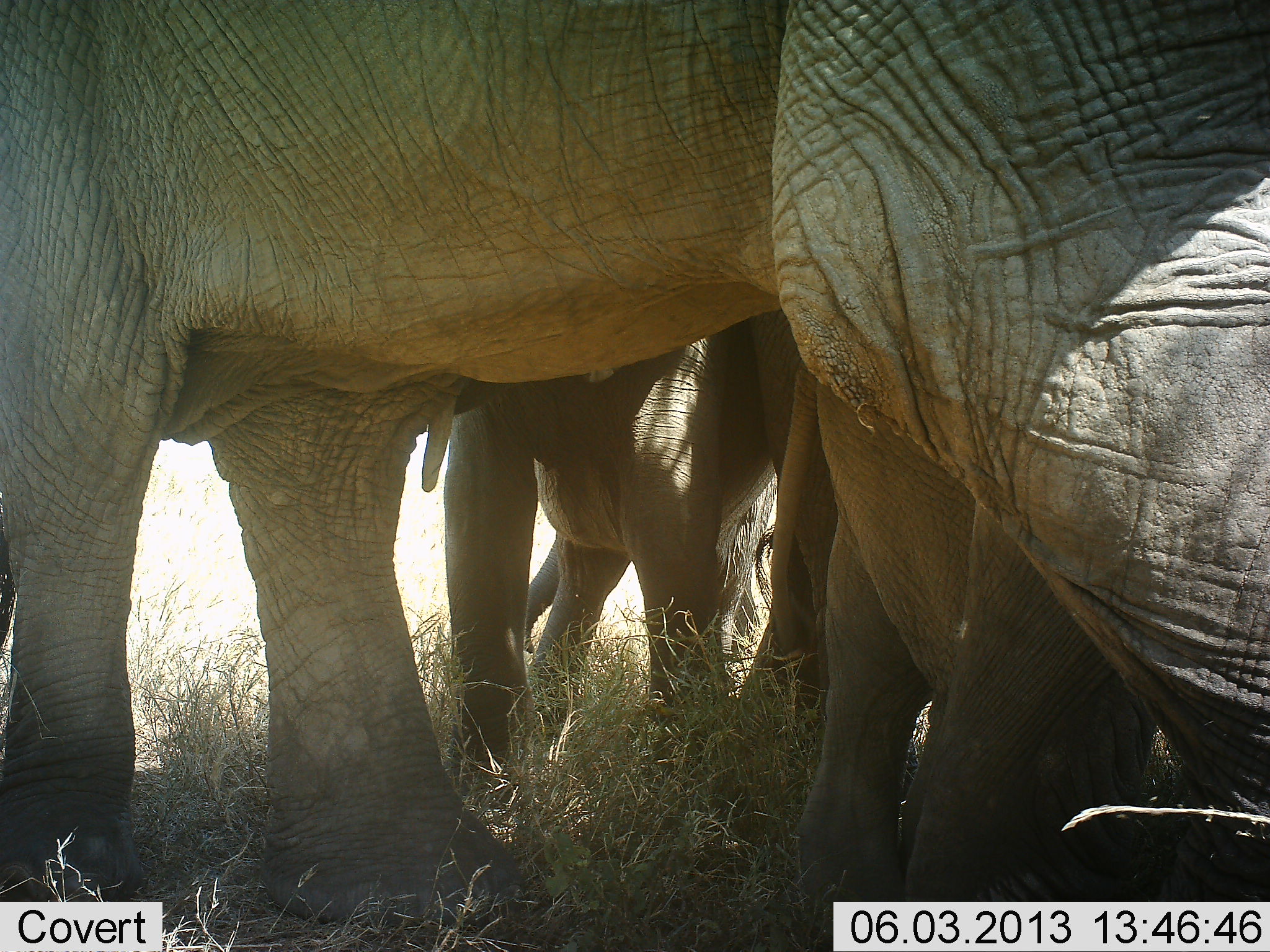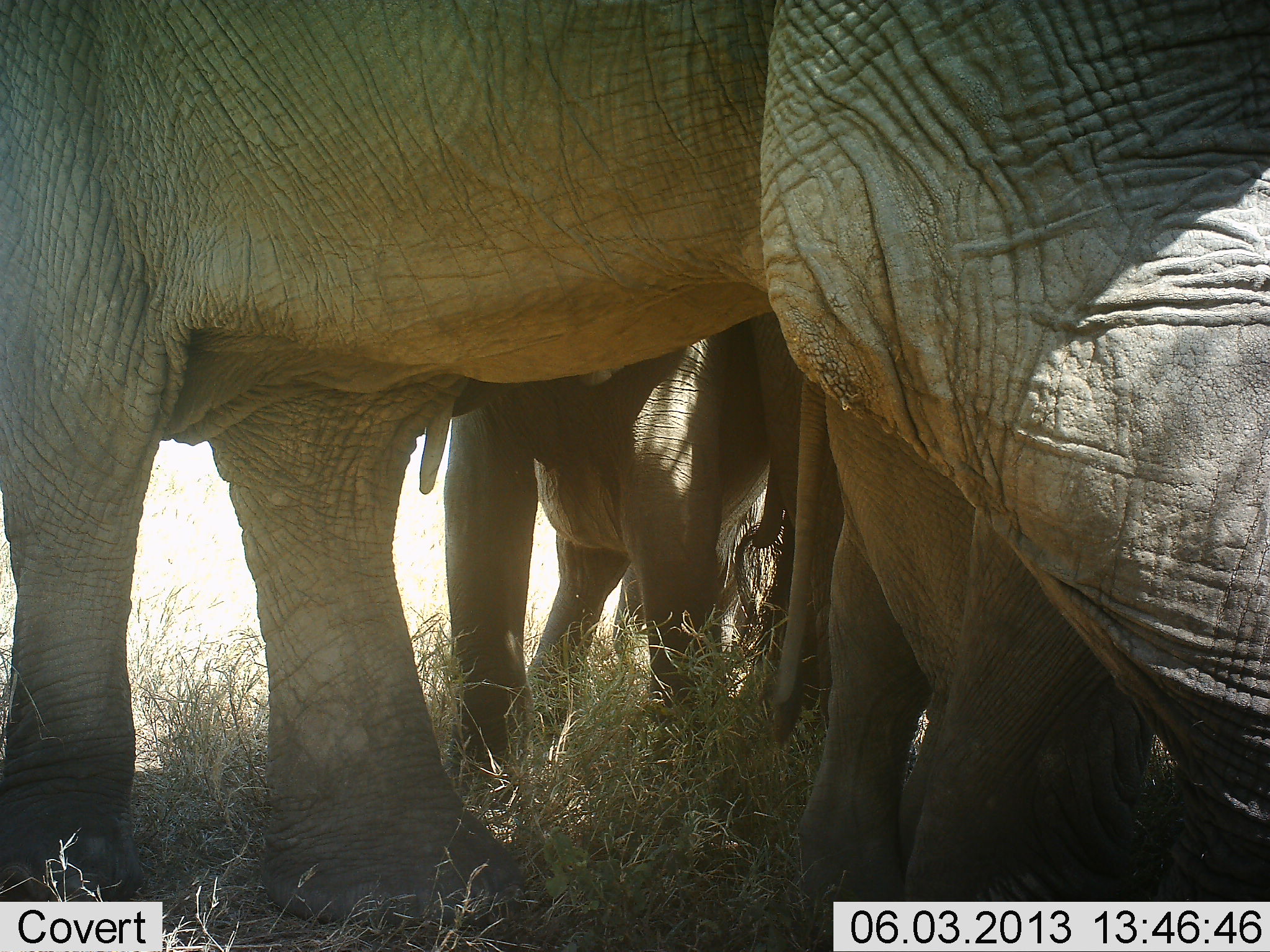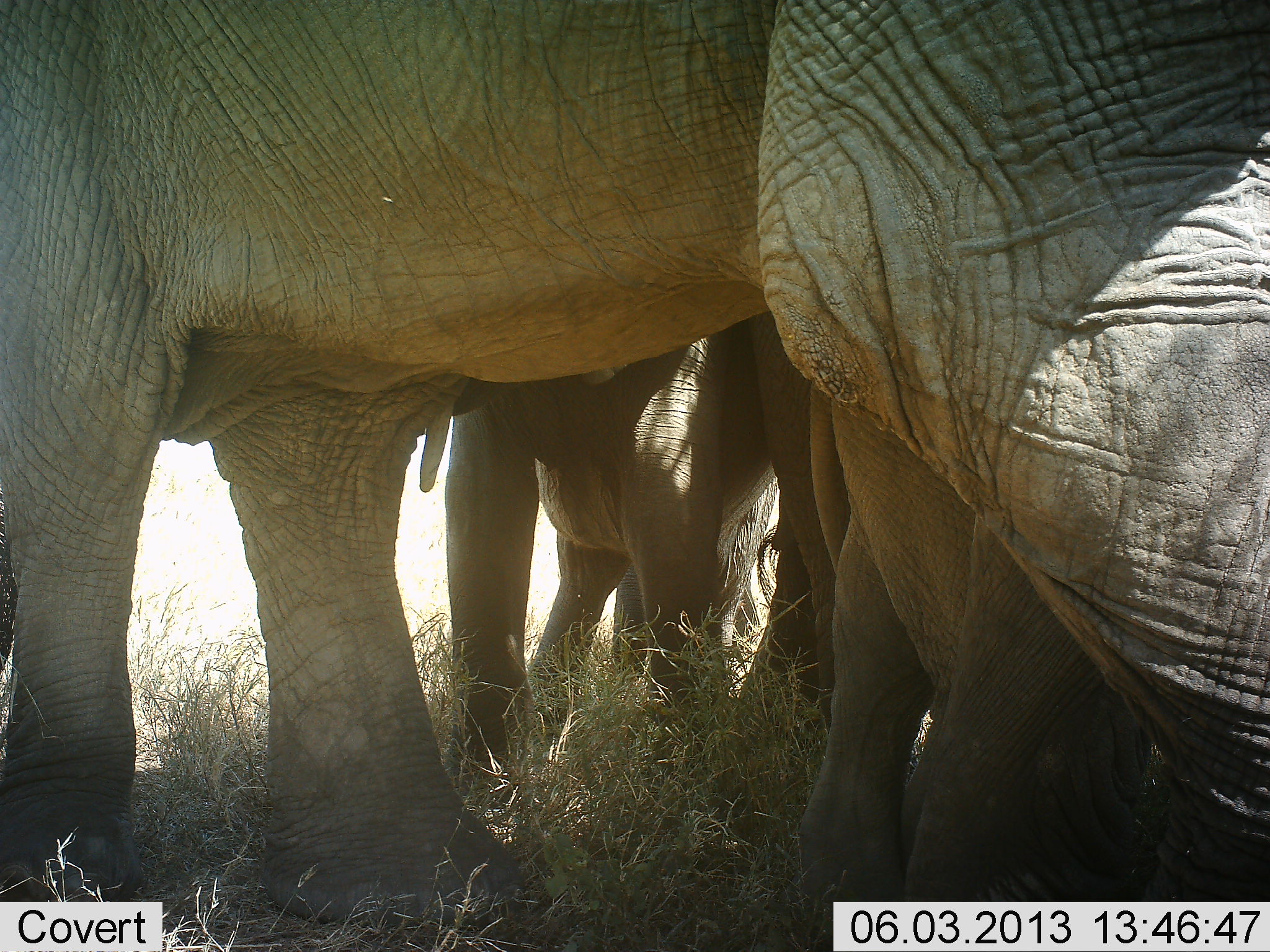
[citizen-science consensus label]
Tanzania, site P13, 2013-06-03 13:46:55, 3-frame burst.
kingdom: Animalia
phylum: Chordata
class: Mammalia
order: Proboscidea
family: Elephantidae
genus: Loxodonta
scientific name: Loxodonta africana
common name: african bush elephant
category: elephant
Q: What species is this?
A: Elephant (african bush elephant) (Loxodonta africana).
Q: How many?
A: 4.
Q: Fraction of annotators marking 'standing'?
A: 86%.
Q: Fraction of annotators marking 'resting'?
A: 5%.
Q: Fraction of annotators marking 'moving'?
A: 0%.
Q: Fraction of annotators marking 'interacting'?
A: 5%.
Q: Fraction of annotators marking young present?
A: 43%.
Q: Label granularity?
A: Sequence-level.